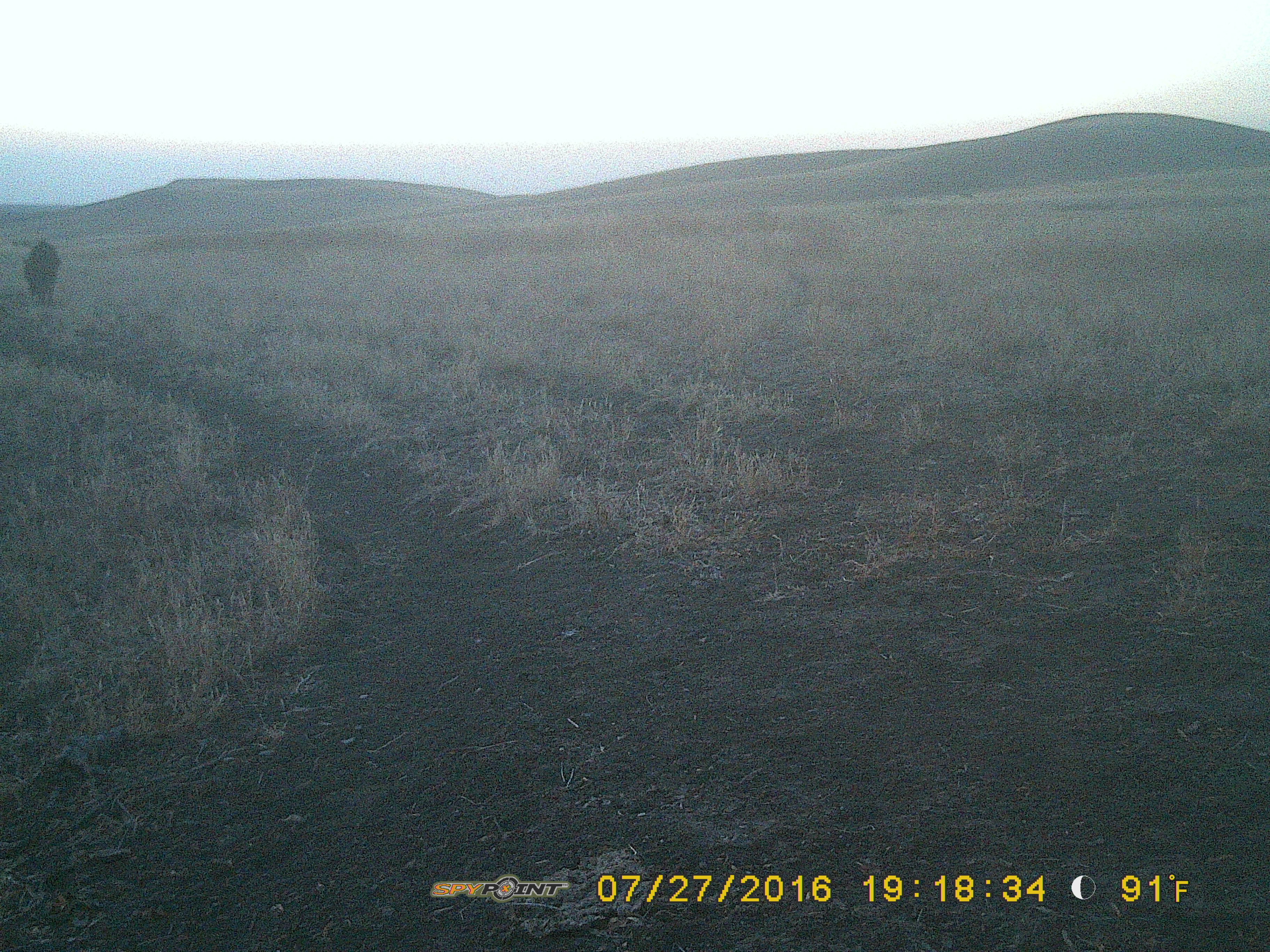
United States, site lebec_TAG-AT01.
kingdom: Animalia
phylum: Chordata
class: Mammalia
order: Artiodactyla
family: Suidae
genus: Sus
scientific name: Sus scrofa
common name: wild boar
Sus scrofa (wild boar).